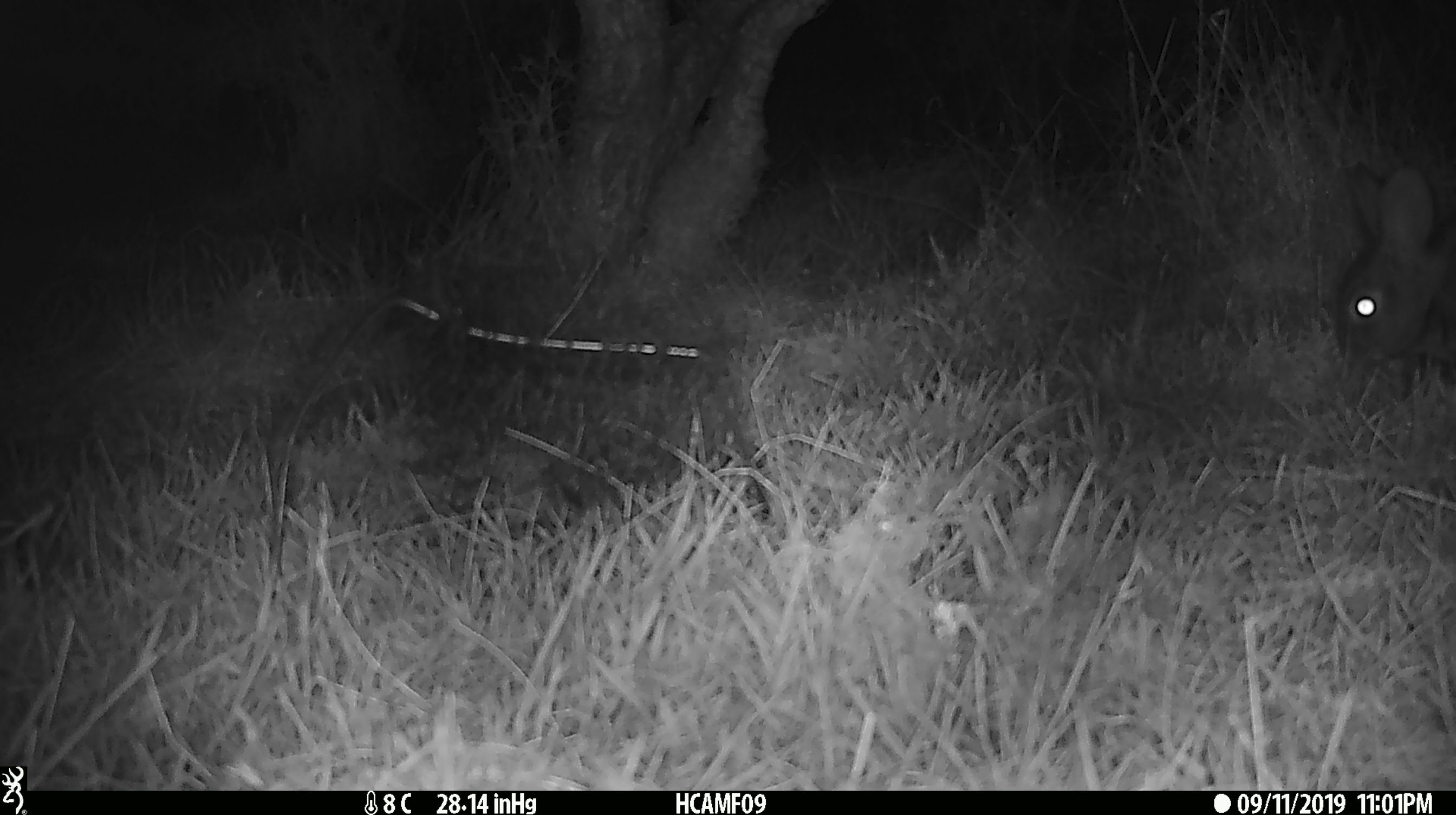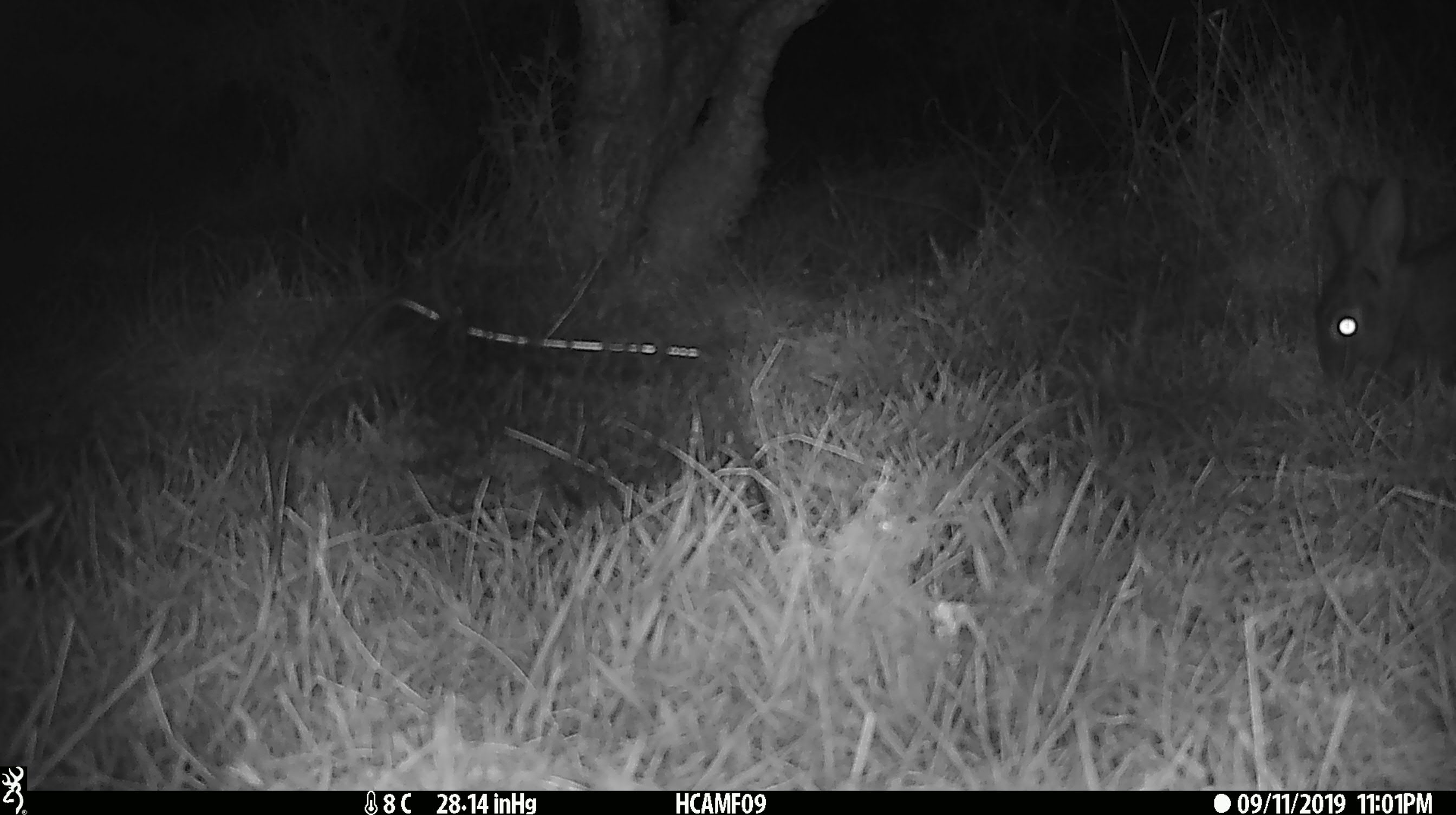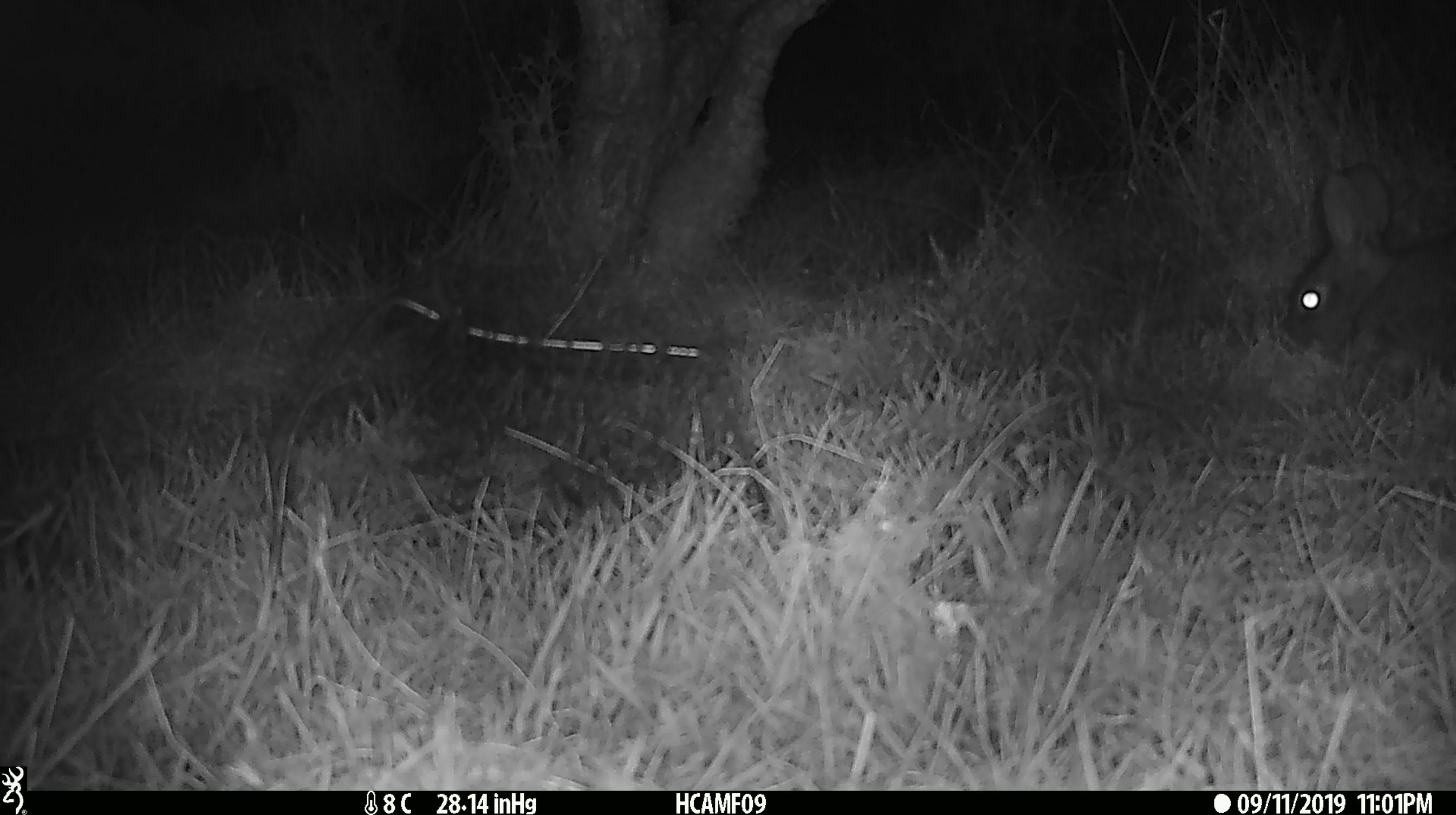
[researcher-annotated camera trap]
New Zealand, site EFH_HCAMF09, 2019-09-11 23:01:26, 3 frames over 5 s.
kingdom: Animalia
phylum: Chordata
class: Mammalia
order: Lagomorpha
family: Leporidae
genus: Oryctolagus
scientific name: Oryctolagus cuniculus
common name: european rabbit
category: rabbit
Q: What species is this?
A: Rabbit (european rabbit) (Oryctolagus cuniculus).